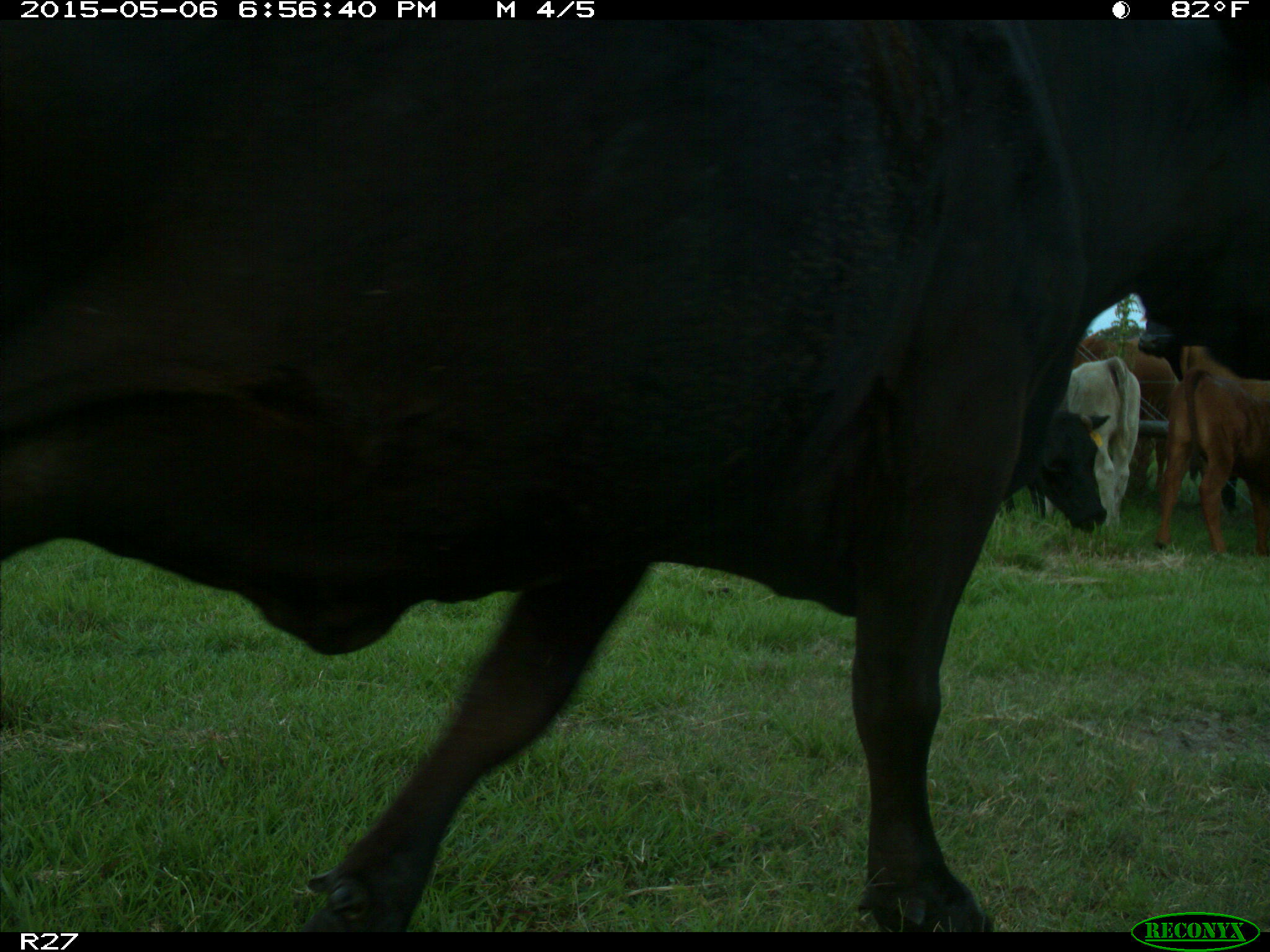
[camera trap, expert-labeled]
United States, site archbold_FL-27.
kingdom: Animalia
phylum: Chordata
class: Mammalia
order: Artiodactyla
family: Bovidae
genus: Bos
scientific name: Bos taurus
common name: domestic cow